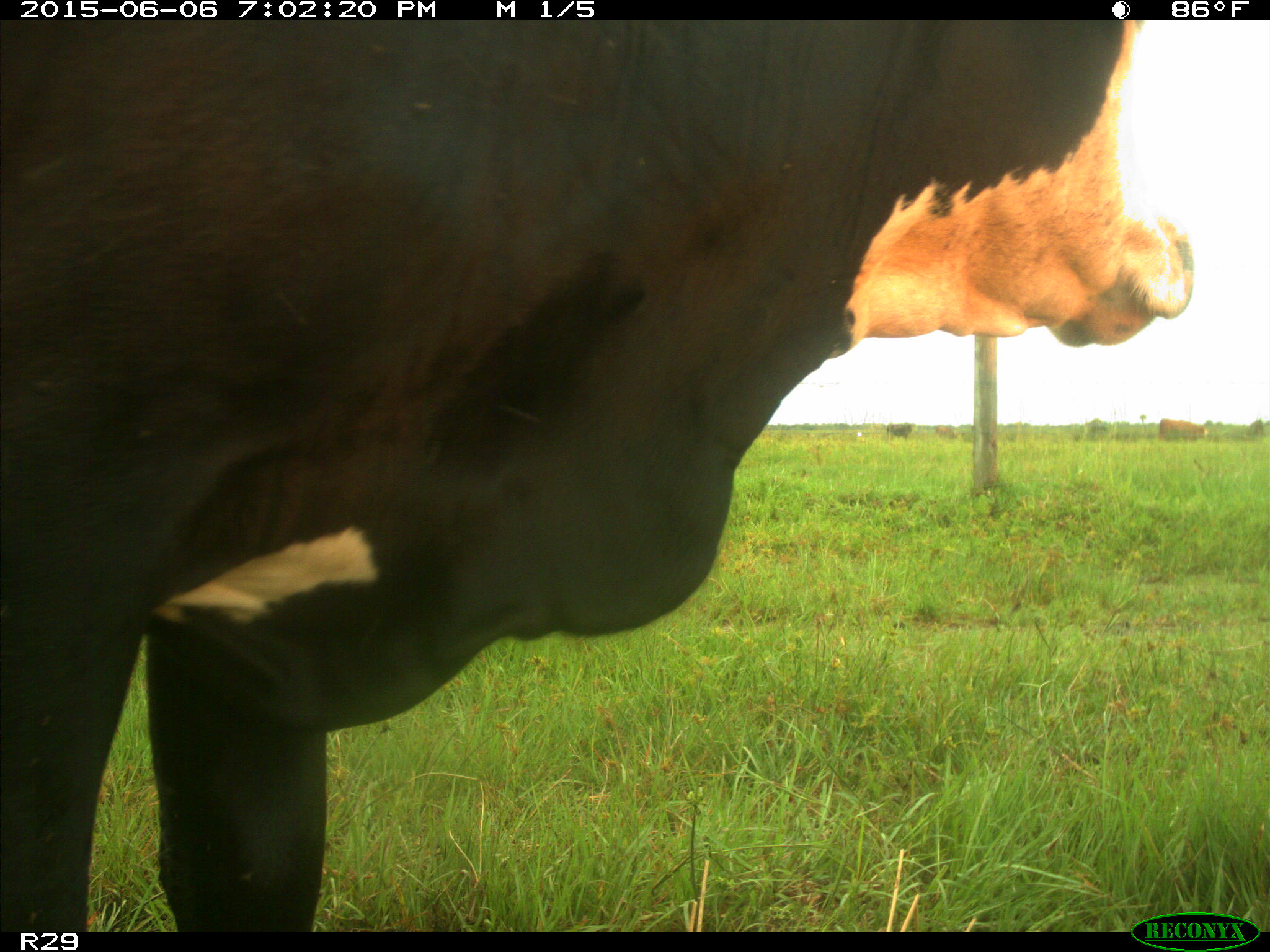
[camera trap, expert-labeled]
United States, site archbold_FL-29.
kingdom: Animalia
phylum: Chordata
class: Mammalia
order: Artiodactyla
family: Bovidae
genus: Bos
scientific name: Bos taurus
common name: domestic cow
Bos taurus (domestic cow).